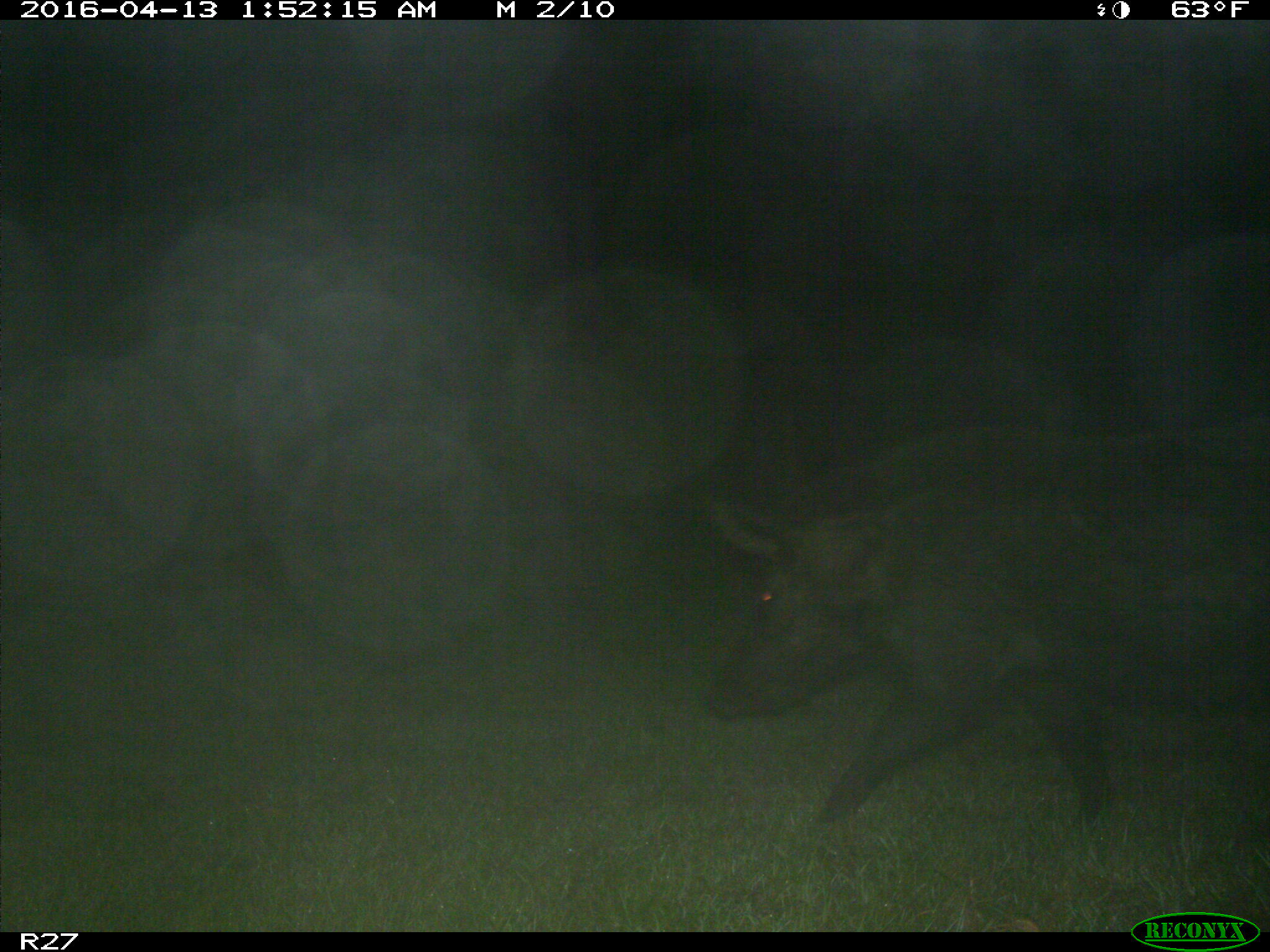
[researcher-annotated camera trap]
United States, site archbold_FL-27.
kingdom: Animalia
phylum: Chordata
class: Mammalia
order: Artiodactyla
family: Suidae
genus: Sus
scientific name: Sus scrofa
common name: wild boar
Sus scrofa (wild boar).